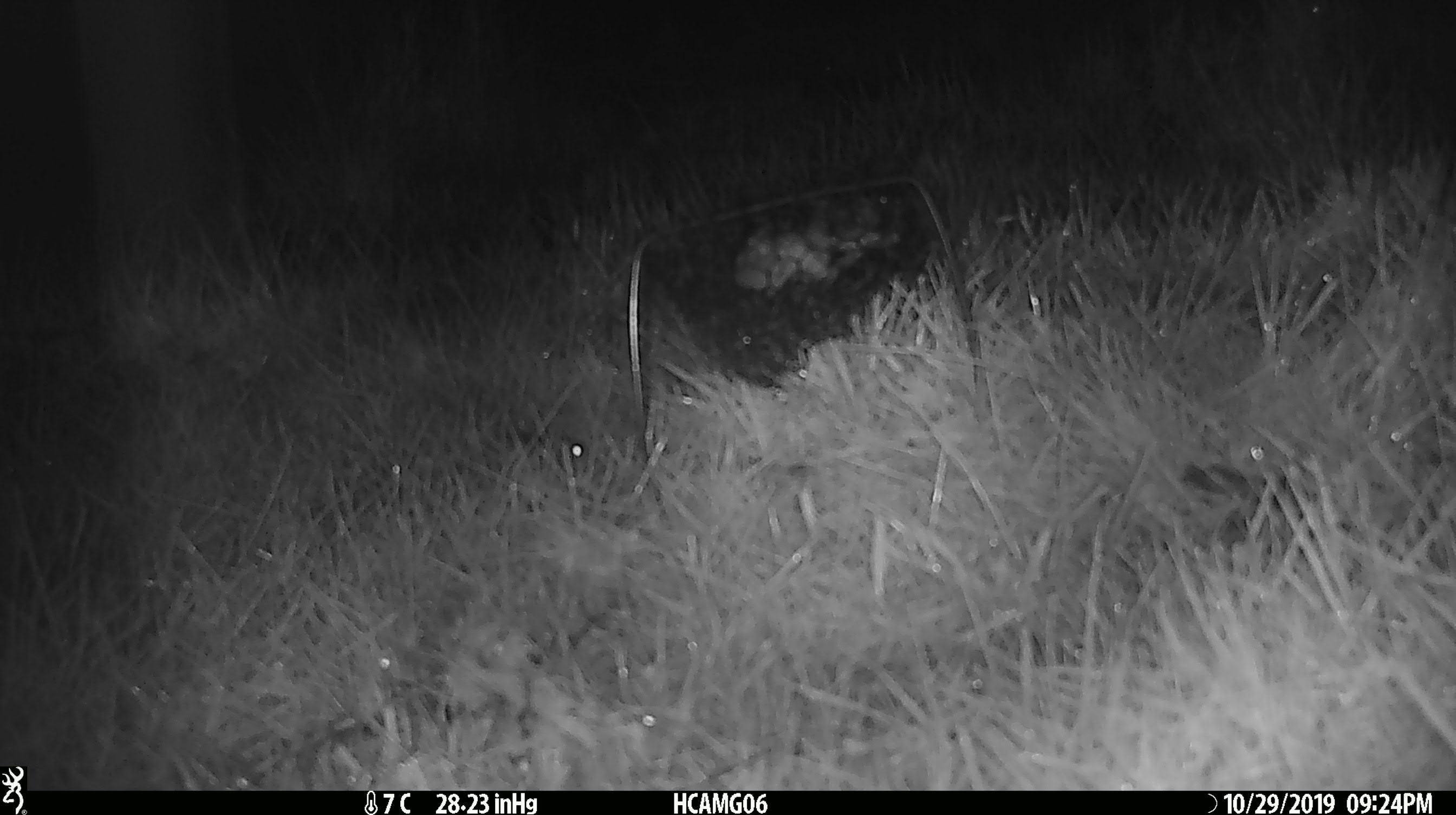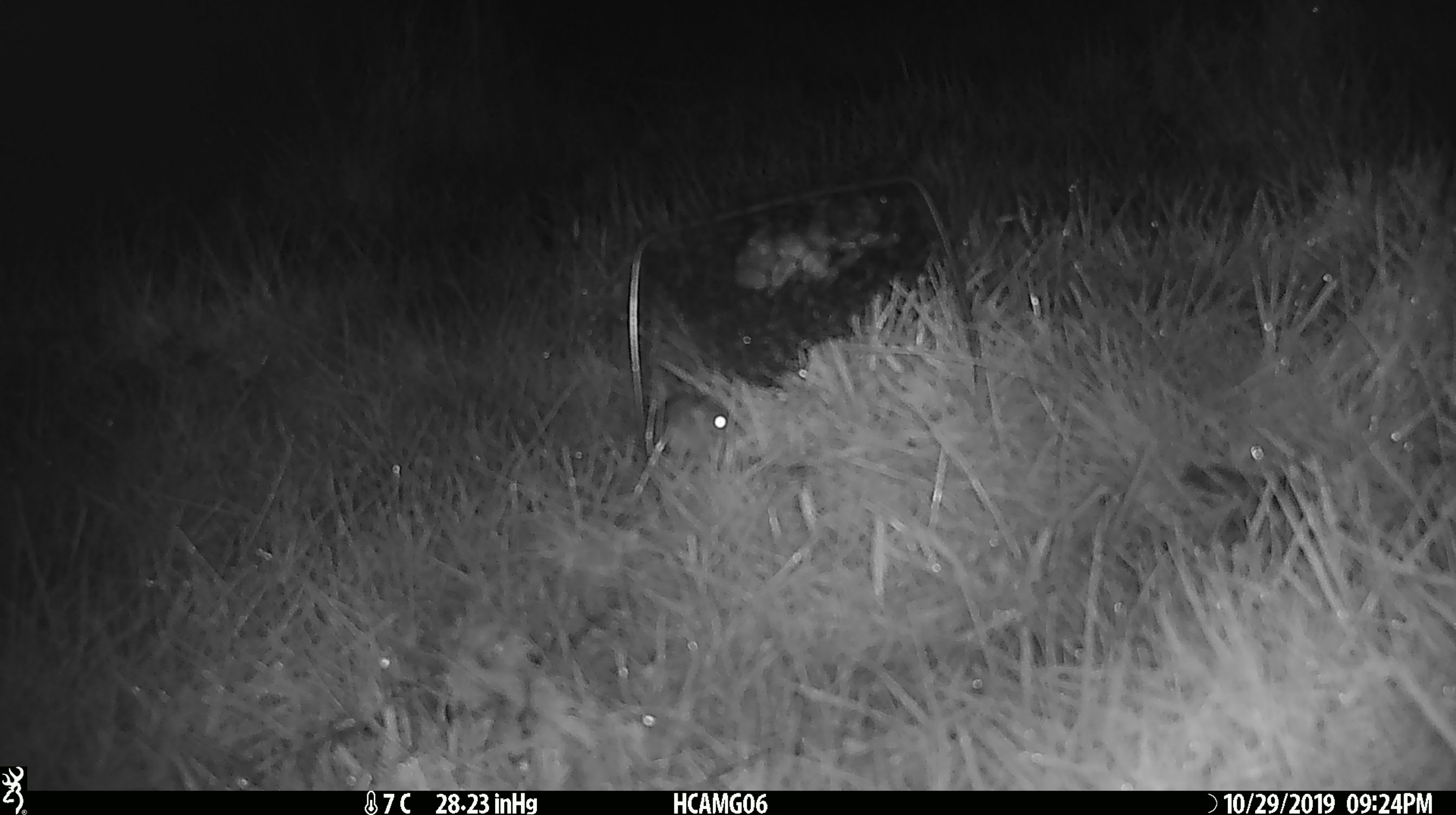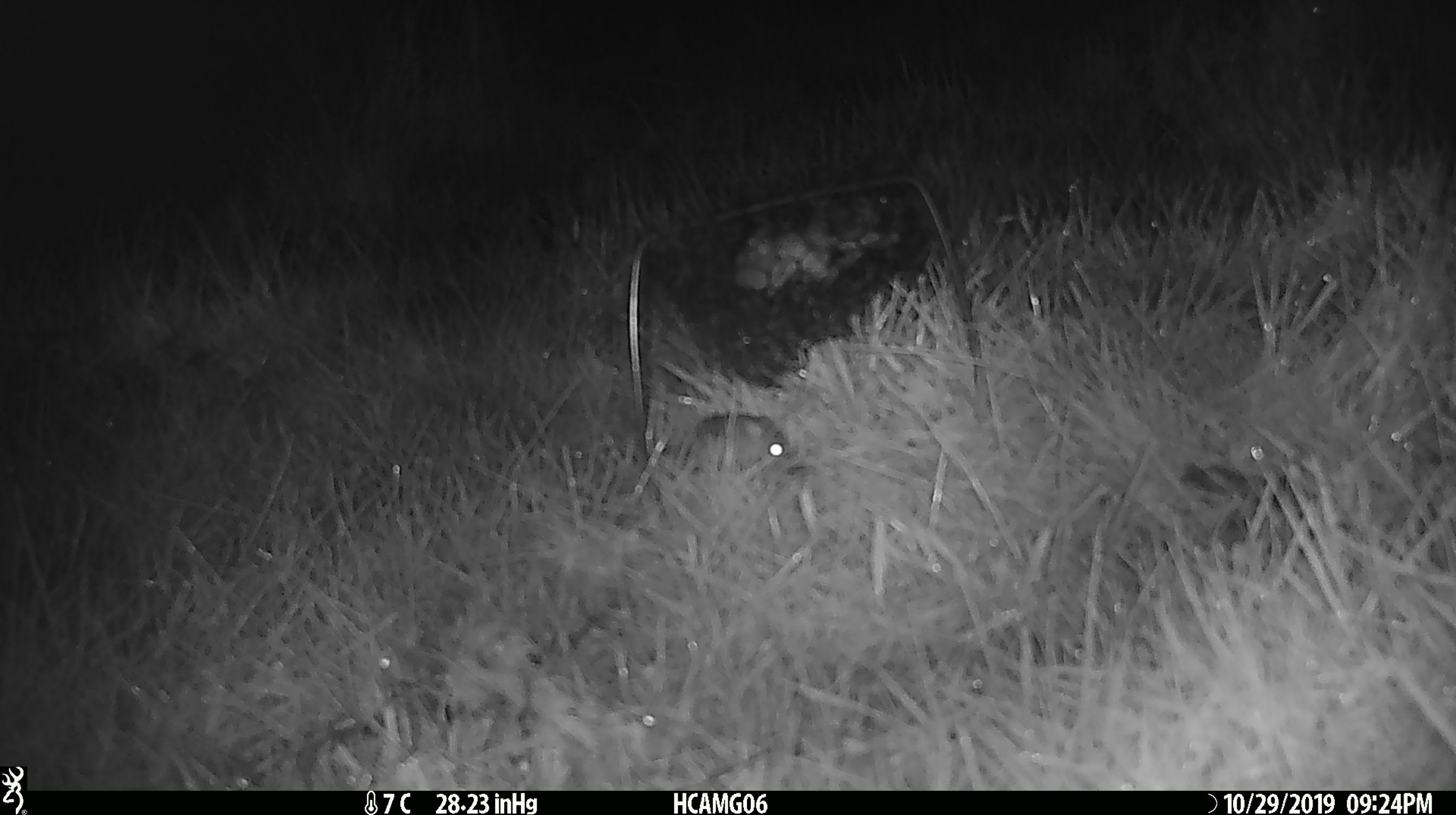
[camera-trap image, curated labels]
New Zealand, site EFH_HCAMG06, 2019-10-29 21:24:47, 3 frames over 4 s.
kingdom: Animalia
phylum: Chordata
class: Mammalia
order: Rodentia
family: Muridae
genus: Mus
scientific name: Mus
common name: mouse